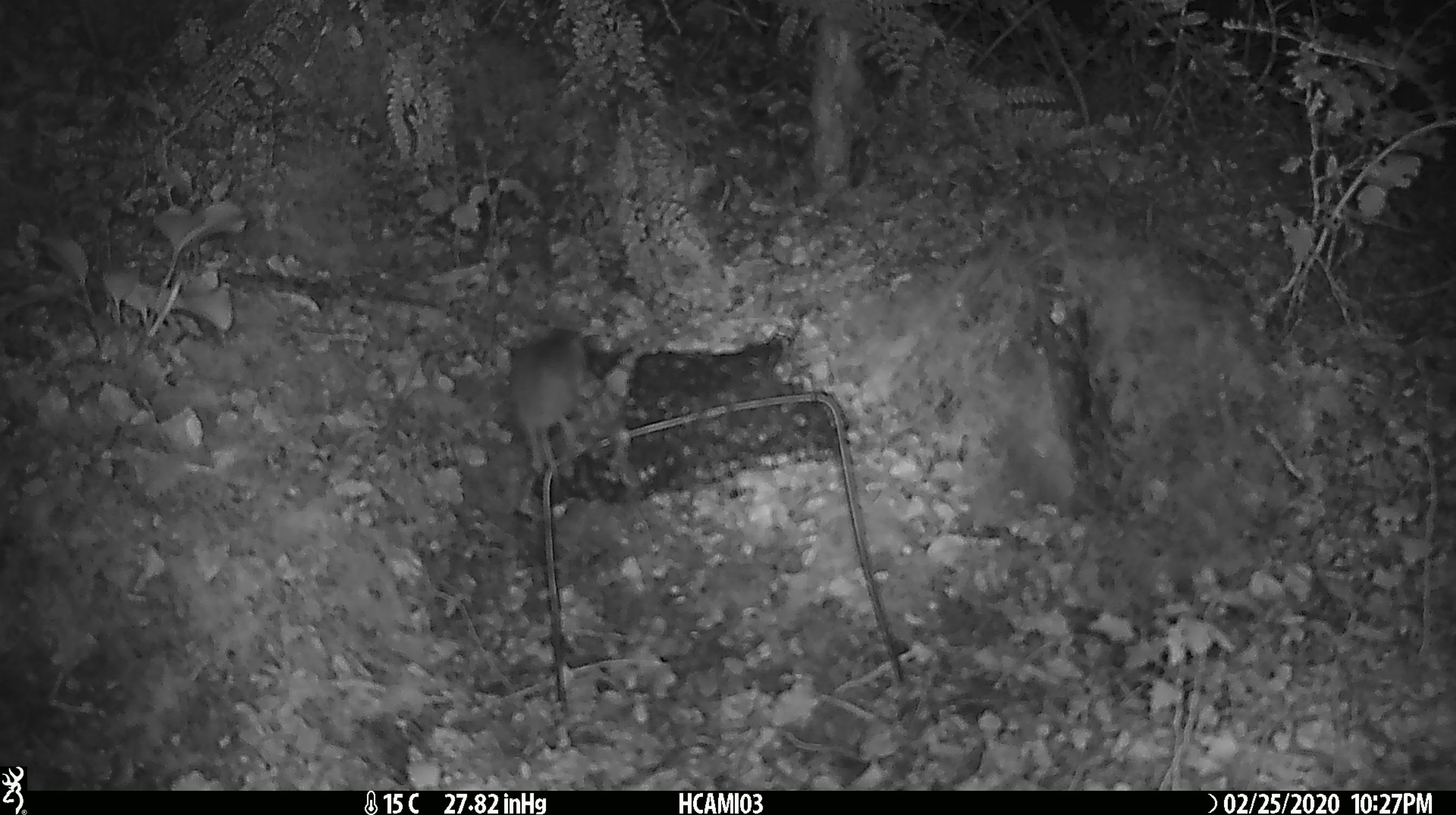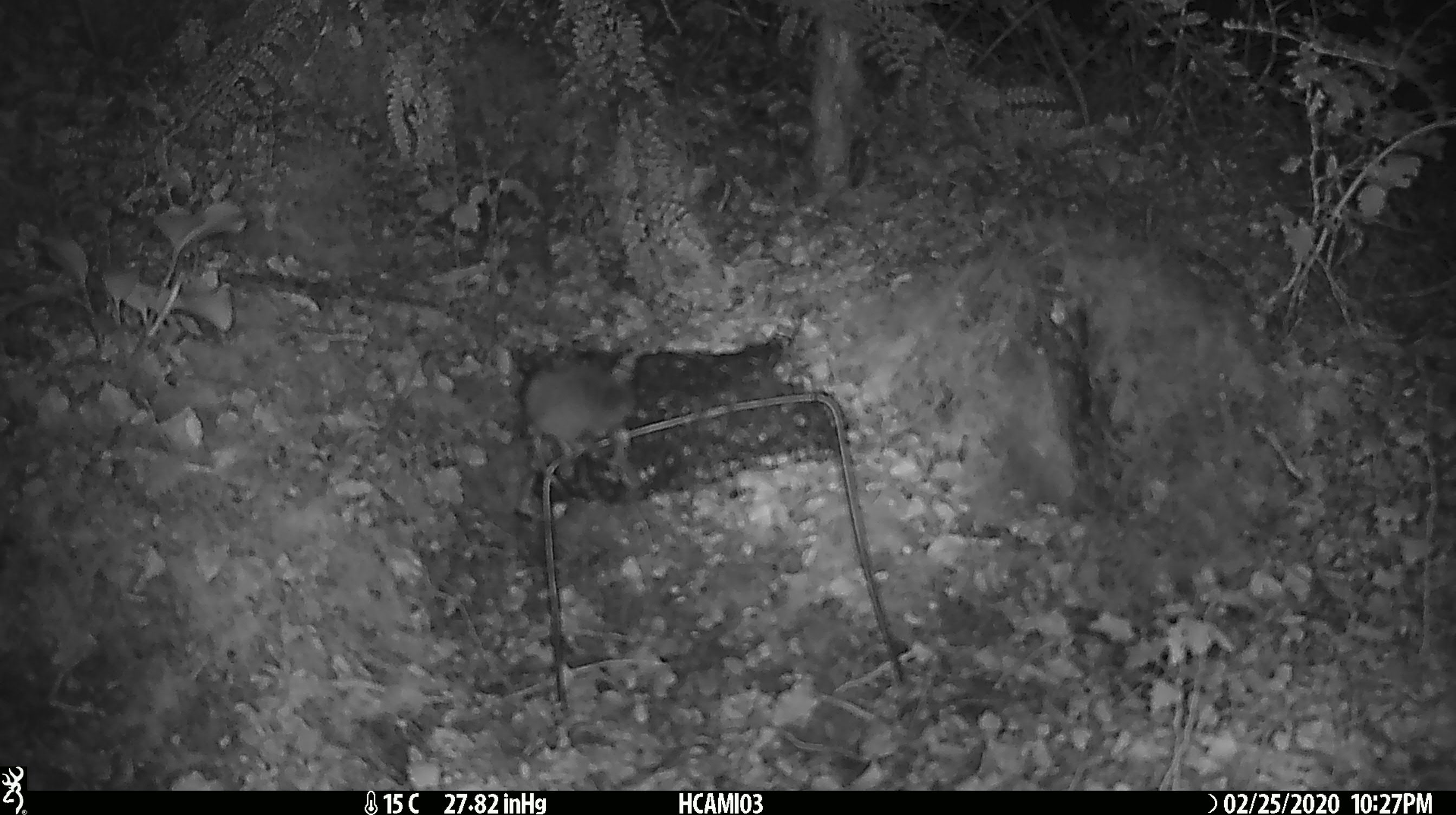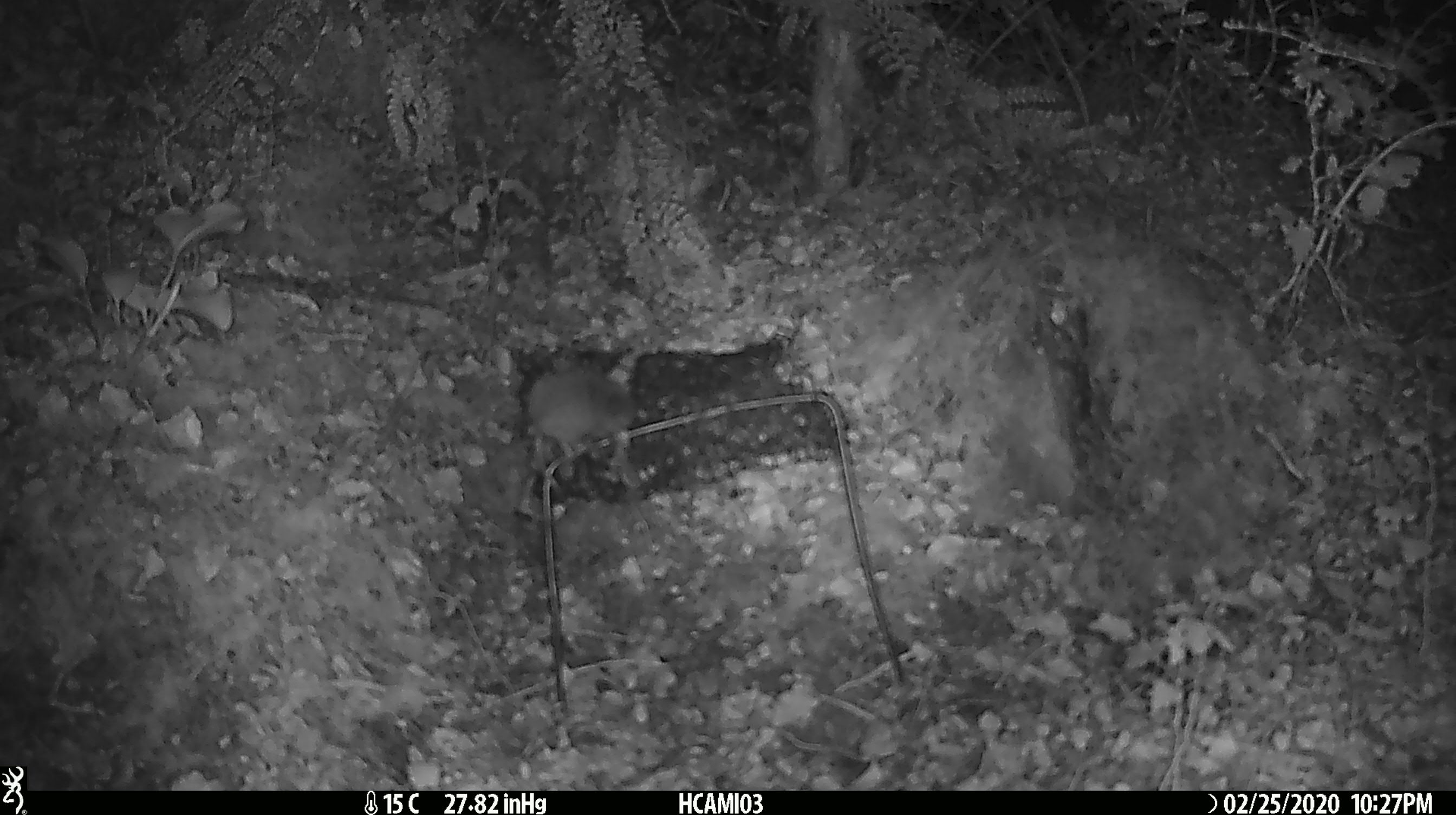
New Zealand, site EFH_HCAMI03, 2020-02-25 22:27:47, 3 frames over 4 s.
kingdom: Animalia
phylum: Chordata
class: Mammalia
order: Rodentia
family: Muridae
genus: Mus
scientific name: Mus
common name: mouse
Mouse (Mus).